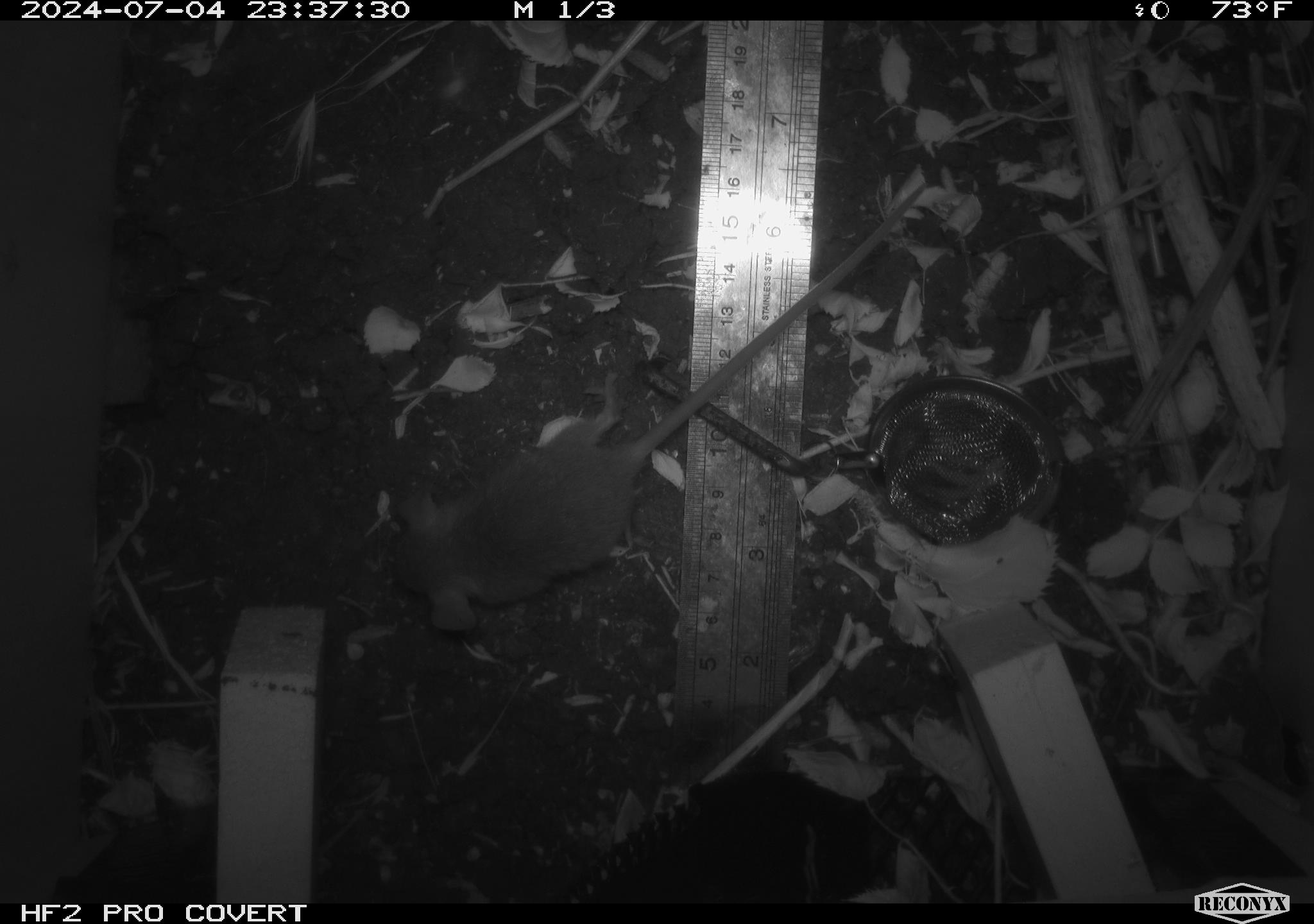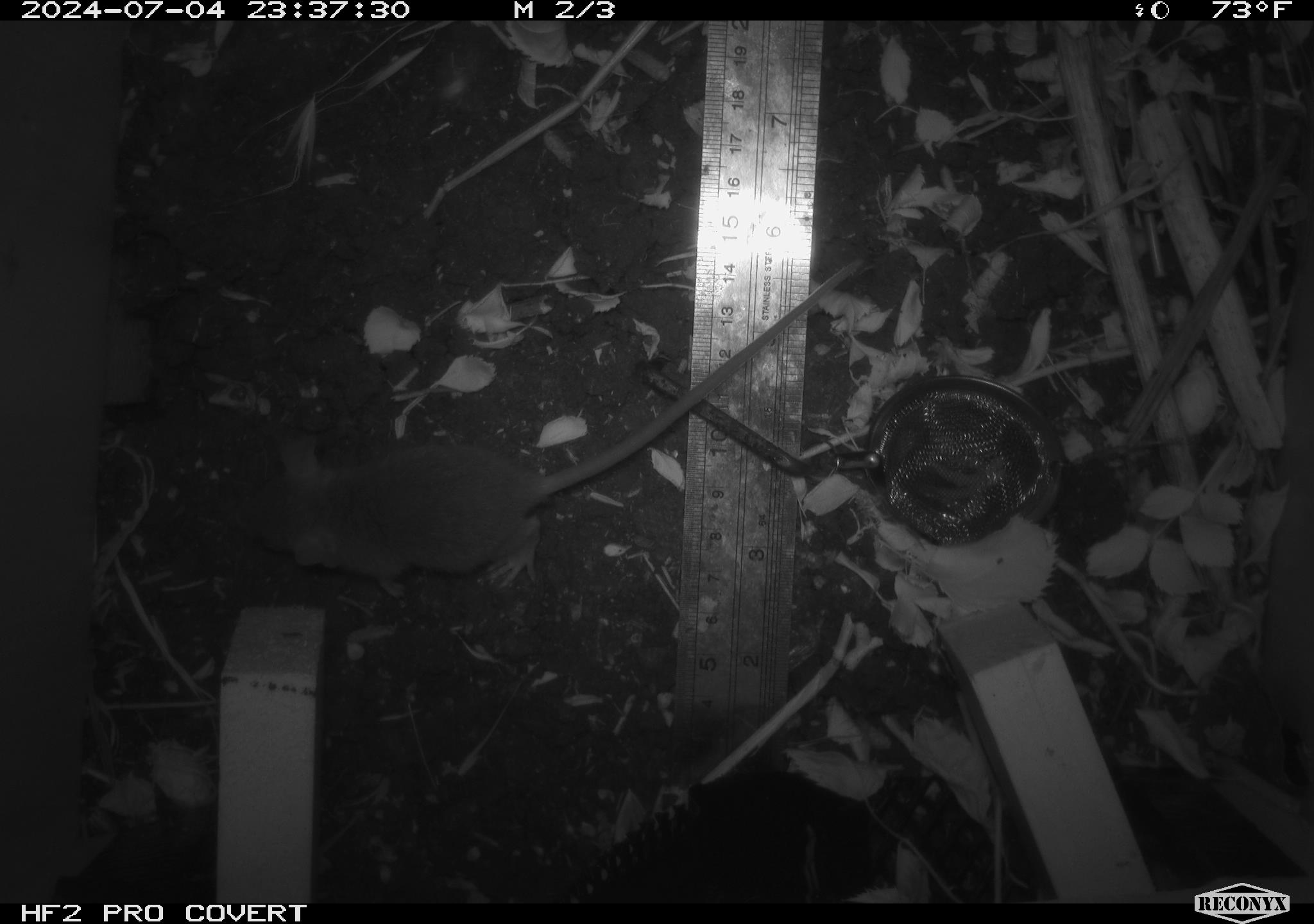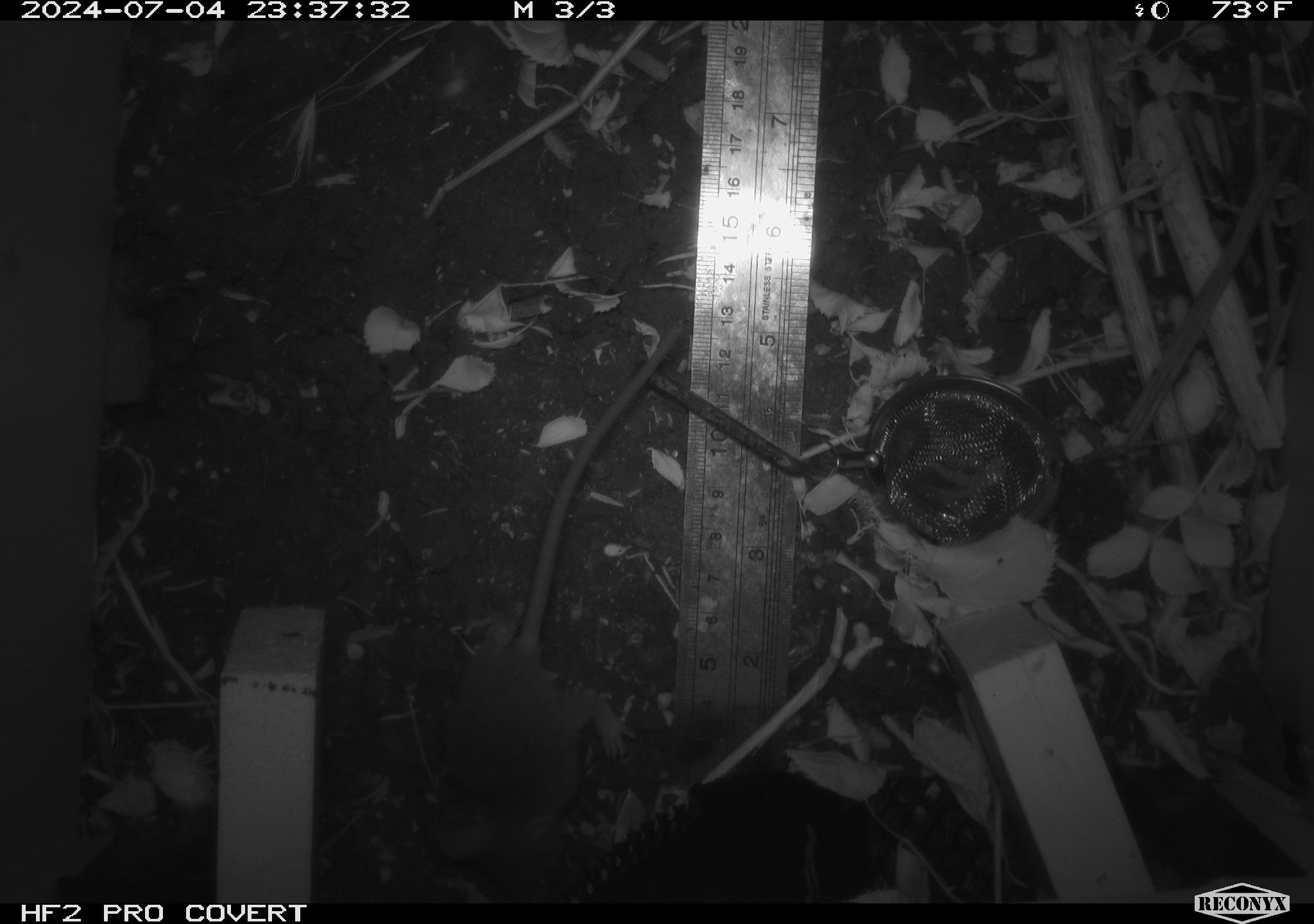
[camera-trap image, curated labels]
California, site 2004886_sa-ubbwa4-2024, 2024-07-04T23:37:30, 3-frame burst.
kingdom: Animalia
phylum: Chordata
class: Mammalia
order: Rodentia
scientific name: Rodentia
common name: woodrat or rat or mouse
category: woodrat or rat or mouse species